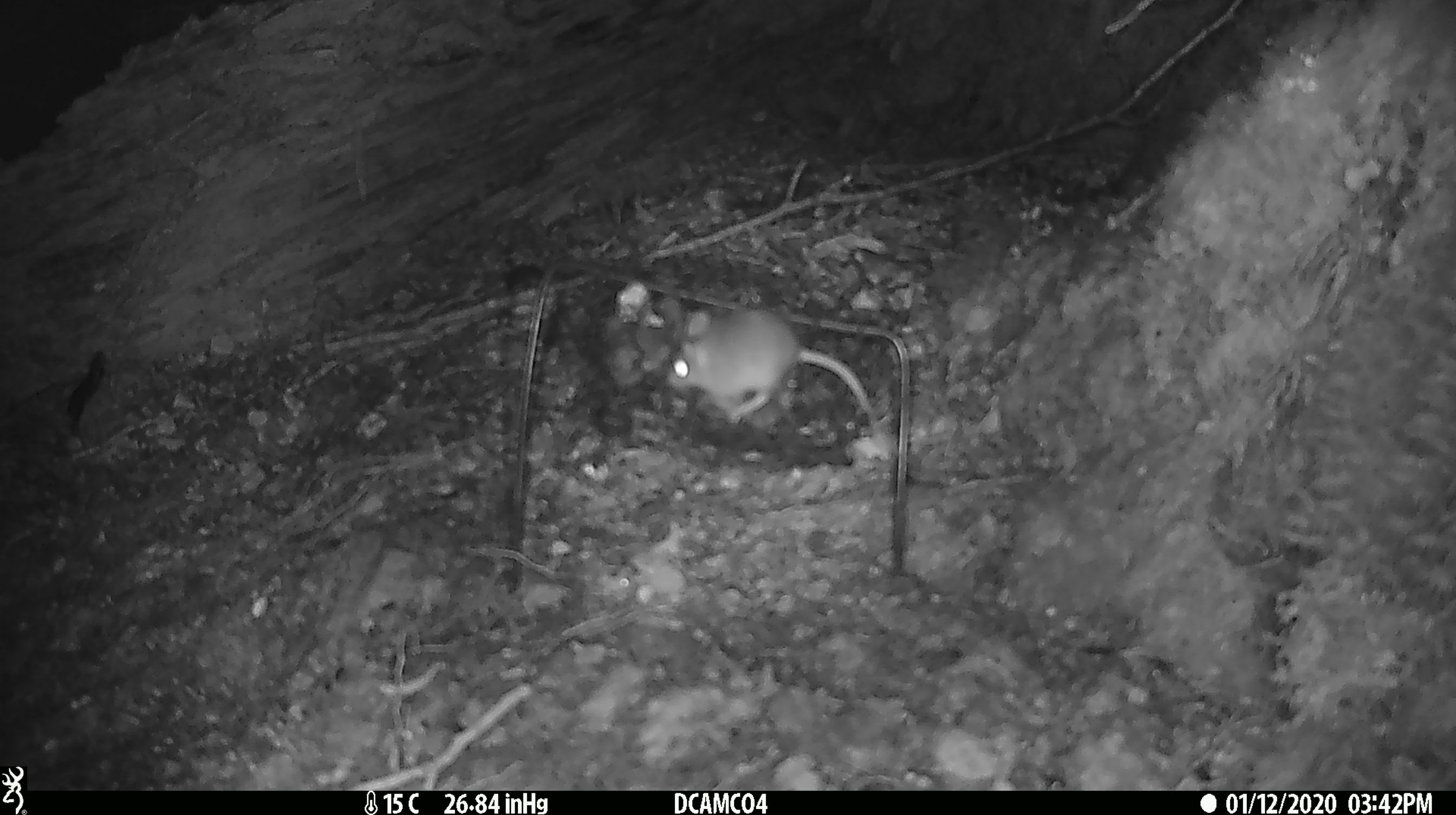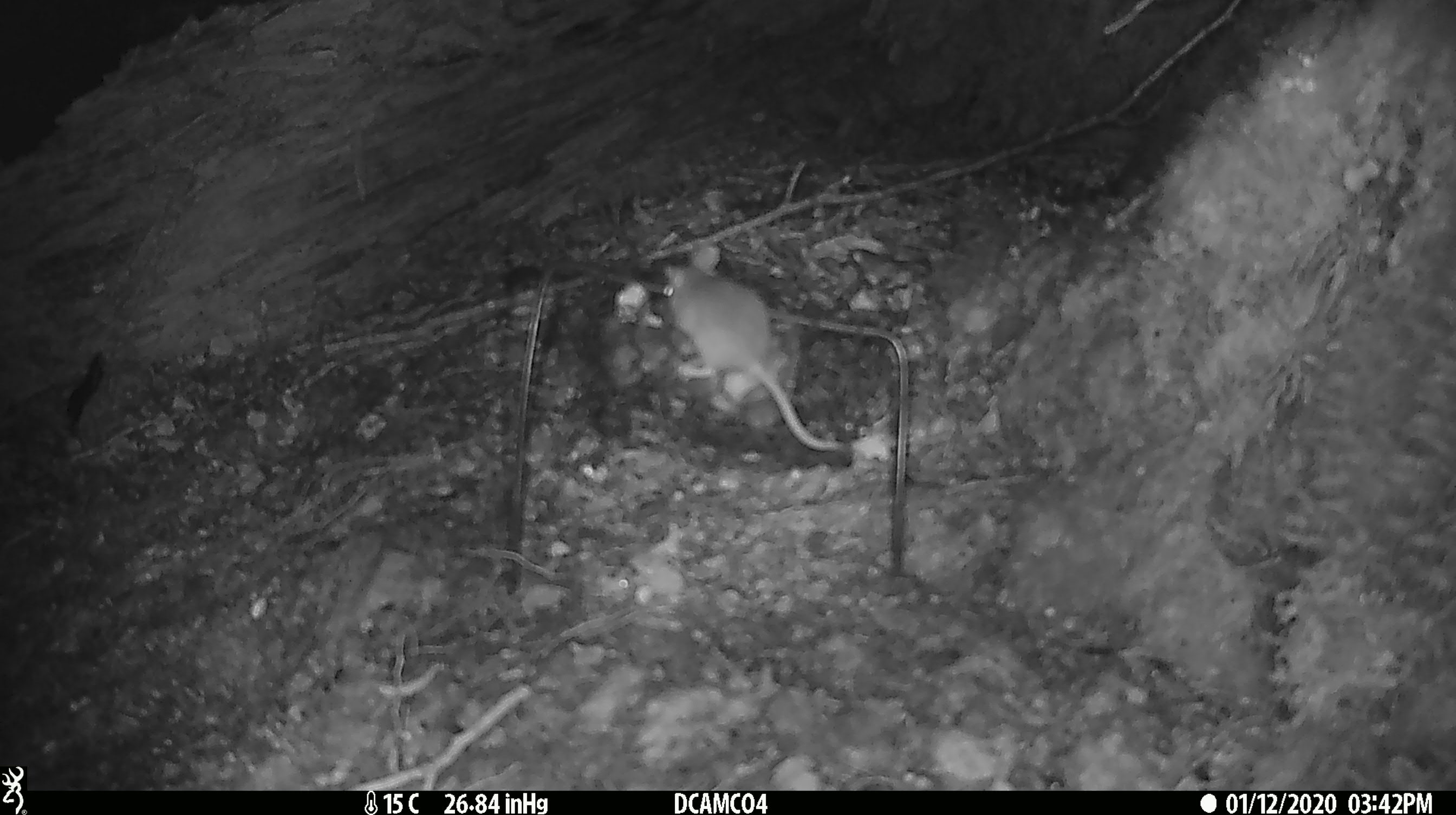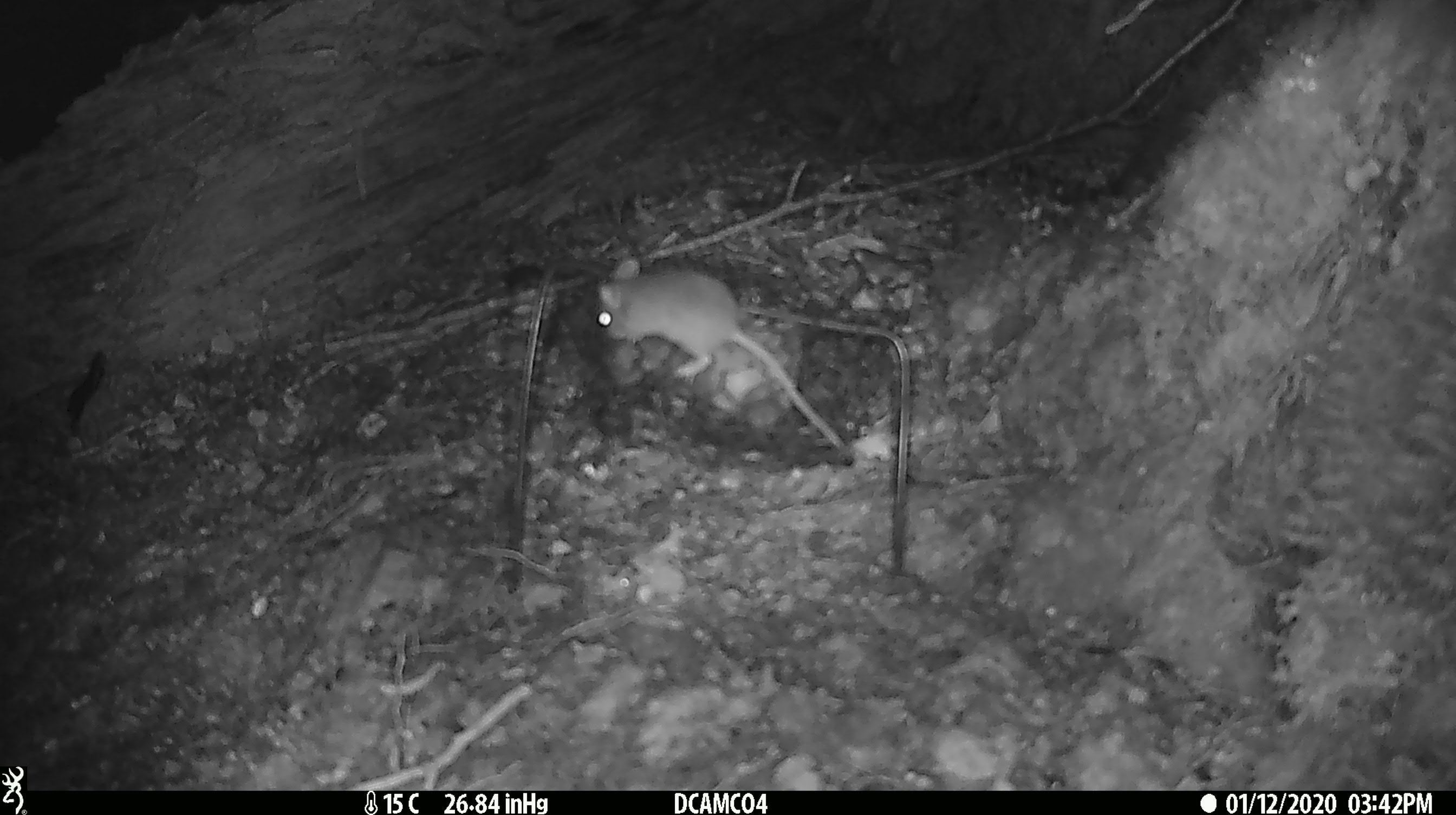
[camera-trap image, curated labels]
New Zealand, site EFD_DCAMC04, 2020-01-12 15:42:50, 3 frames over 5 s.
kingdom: Animalia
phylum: Chordata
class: Mammalia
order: Rodentia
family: Muridae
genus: Mus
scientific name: Mus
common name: mouse